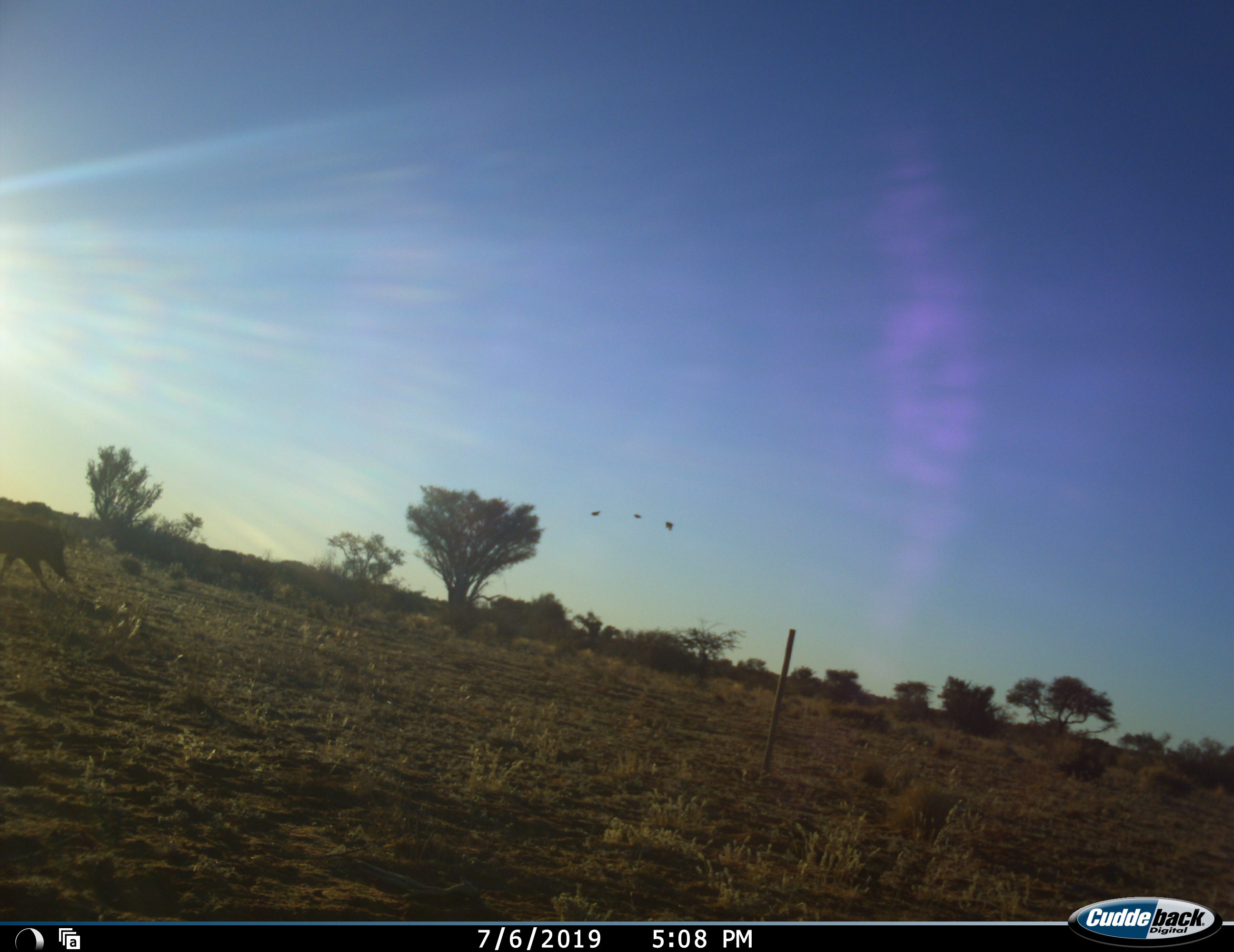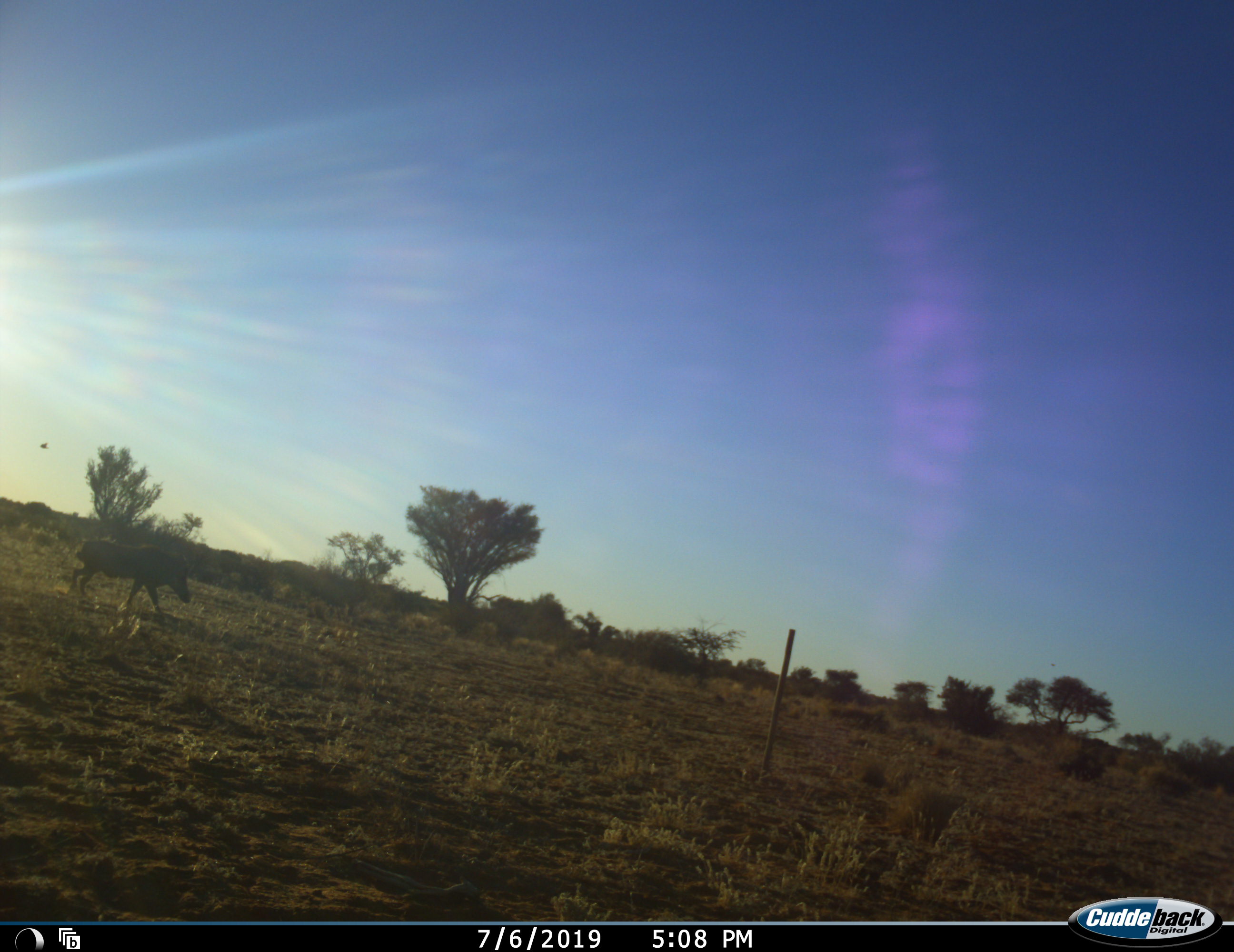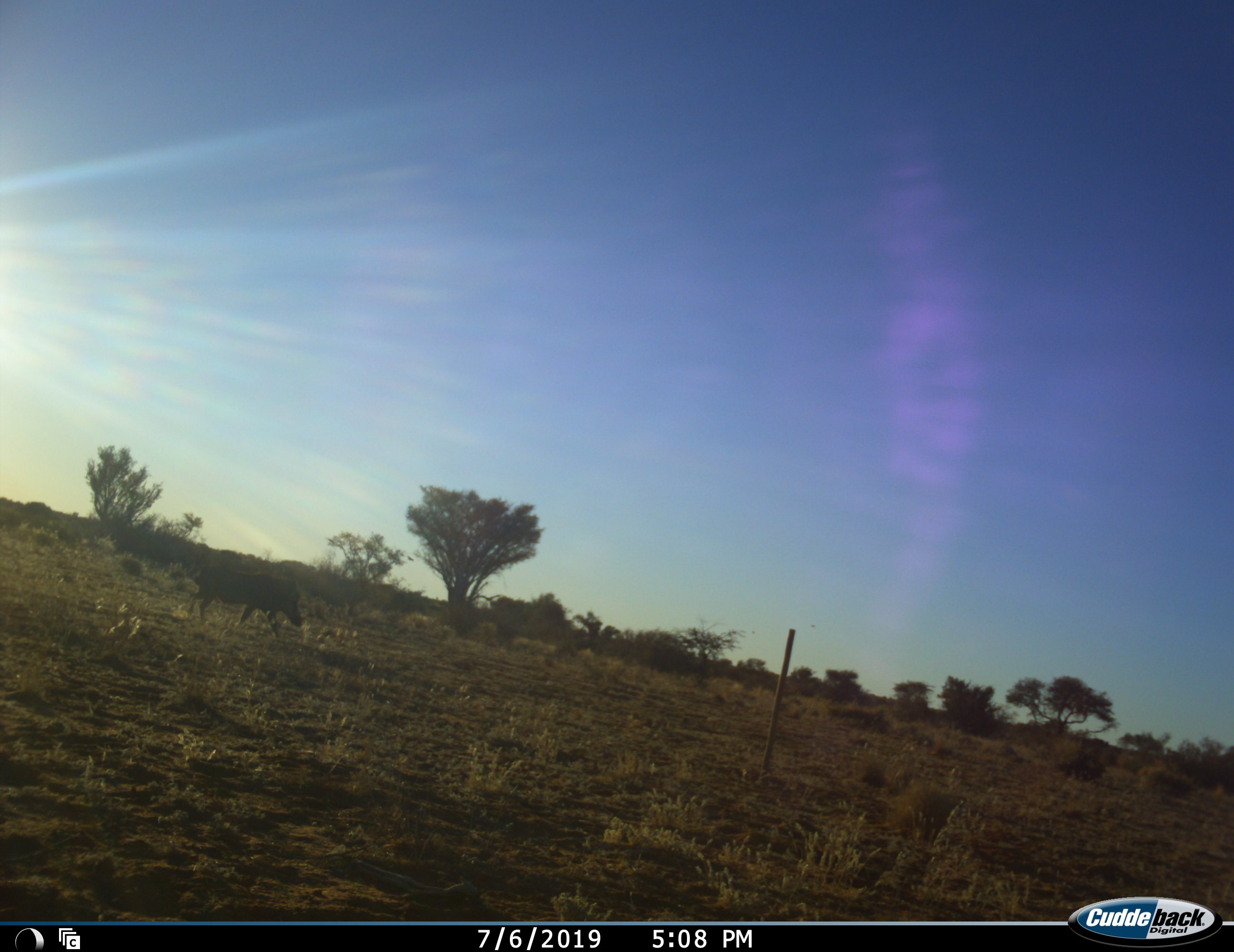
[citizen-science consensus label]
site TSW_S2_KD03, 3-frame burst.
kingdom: Animalia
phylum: Chordata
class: Mammalia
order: Artiodactyla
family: Suidae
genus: Phacochoerus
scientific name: Phacochoerus africanus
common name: warthog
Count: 1.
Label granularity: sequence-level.